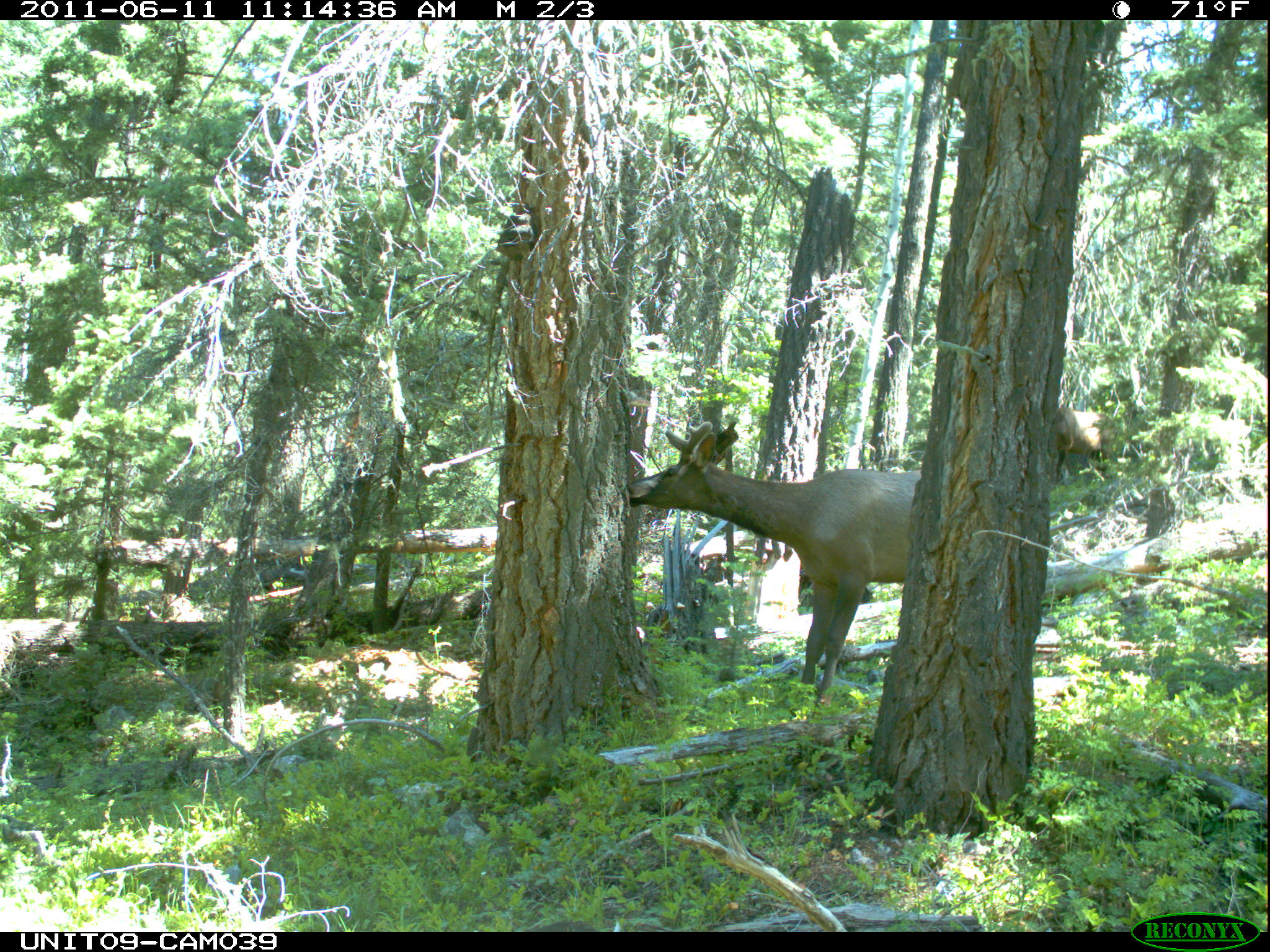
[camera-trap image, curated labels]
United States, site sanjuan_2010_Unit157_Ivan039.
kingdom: Animalia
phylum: Chordata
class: Mammalia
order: Artiodactyla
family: Cervidae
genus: Cervus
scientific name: Cervus elaphus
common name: red deer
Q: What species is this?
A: Cervus elaphus (red deer).